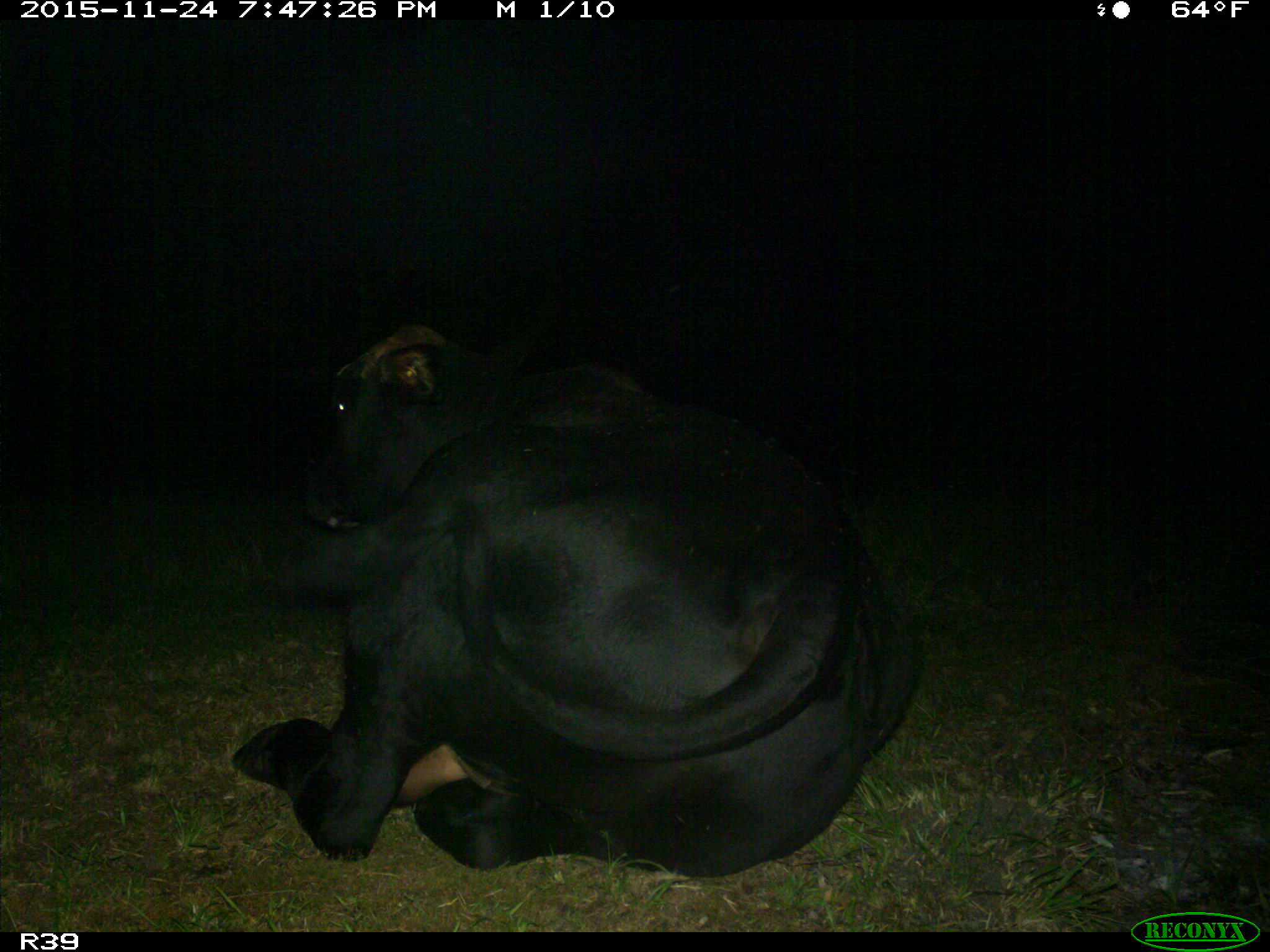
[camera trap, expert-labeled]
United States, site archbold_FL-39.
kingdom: Animalia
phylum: Chordata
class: Mammalia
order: Artiodactyla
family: Bovidae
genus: Bos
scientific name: Bos taurus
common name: domestic cow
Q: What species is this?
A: Bos taurus (domestic cow).